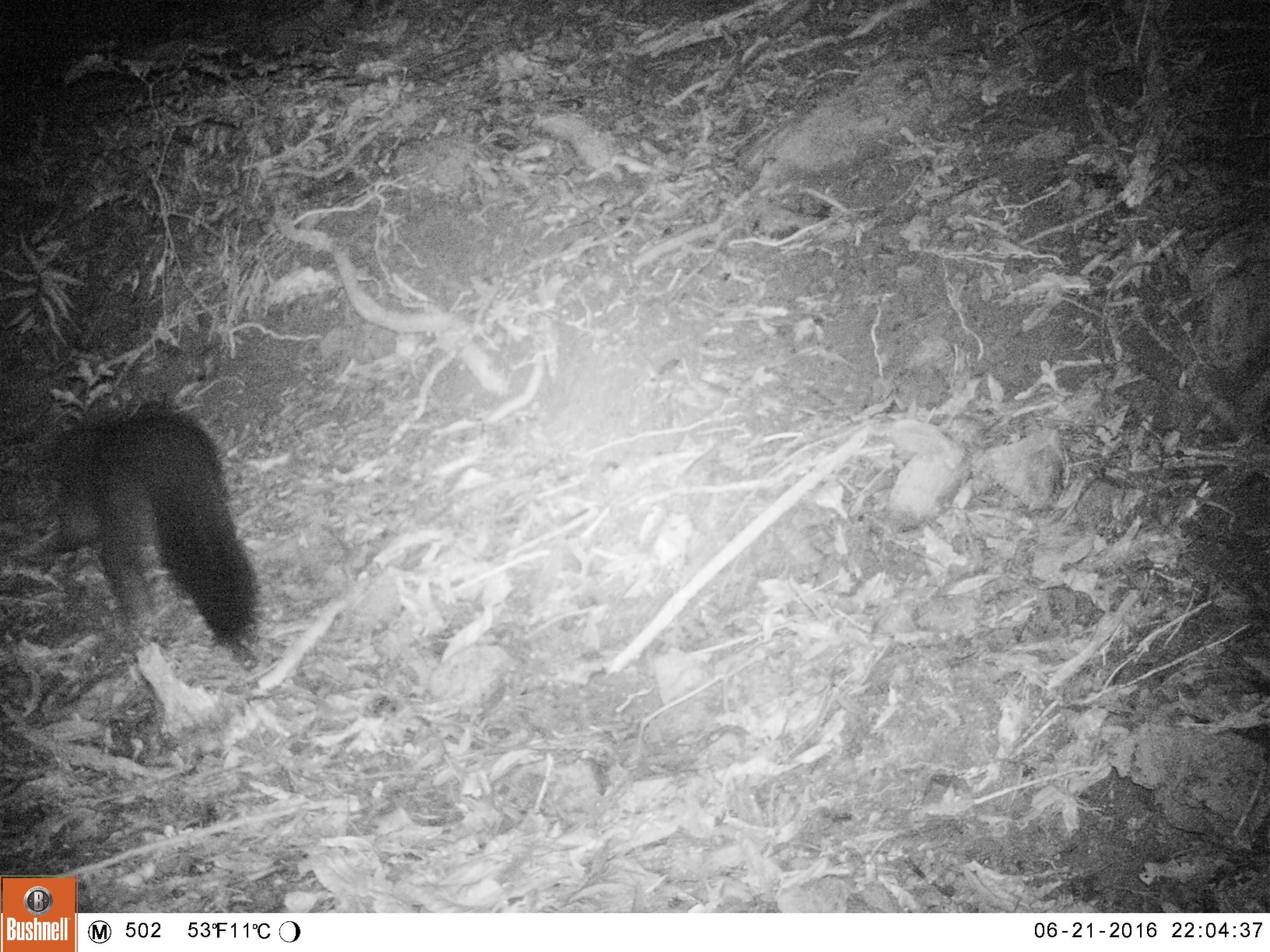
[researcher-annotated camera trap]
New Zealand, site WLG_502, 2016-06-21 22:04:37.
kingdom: Animalia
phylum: Chordata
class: Mammalia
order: Diprotodontia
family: Phalangeridae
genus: Trichosurus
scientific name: Trichosurus vulpecula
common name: common brushtail possum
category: possum